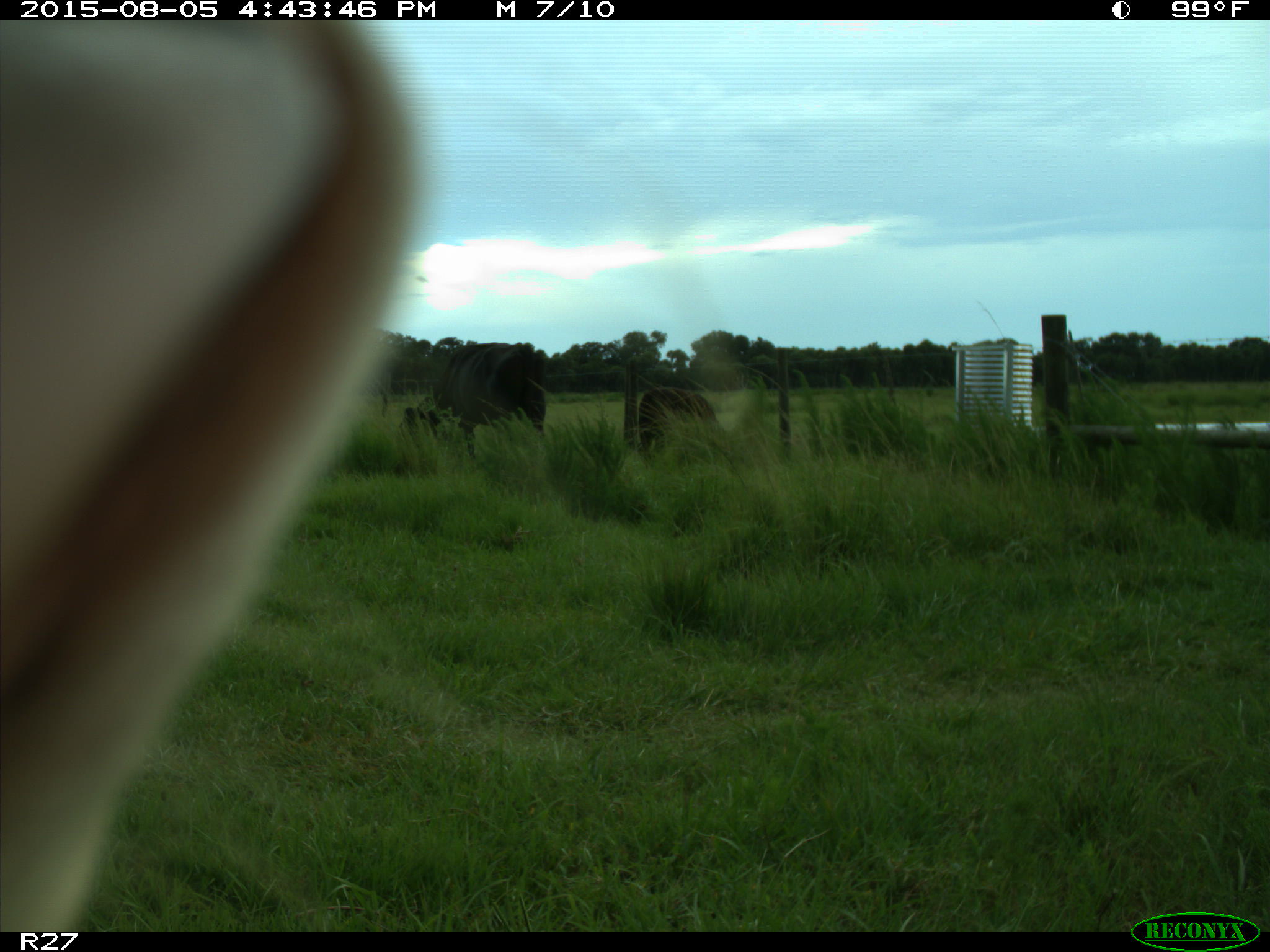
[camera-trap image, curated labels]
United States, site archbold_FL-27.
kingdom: Animalia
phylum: Chordata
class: Mammalia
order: Artiodactyla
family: Bovidae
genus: Bos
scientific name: Bos taurus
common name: domestic cow